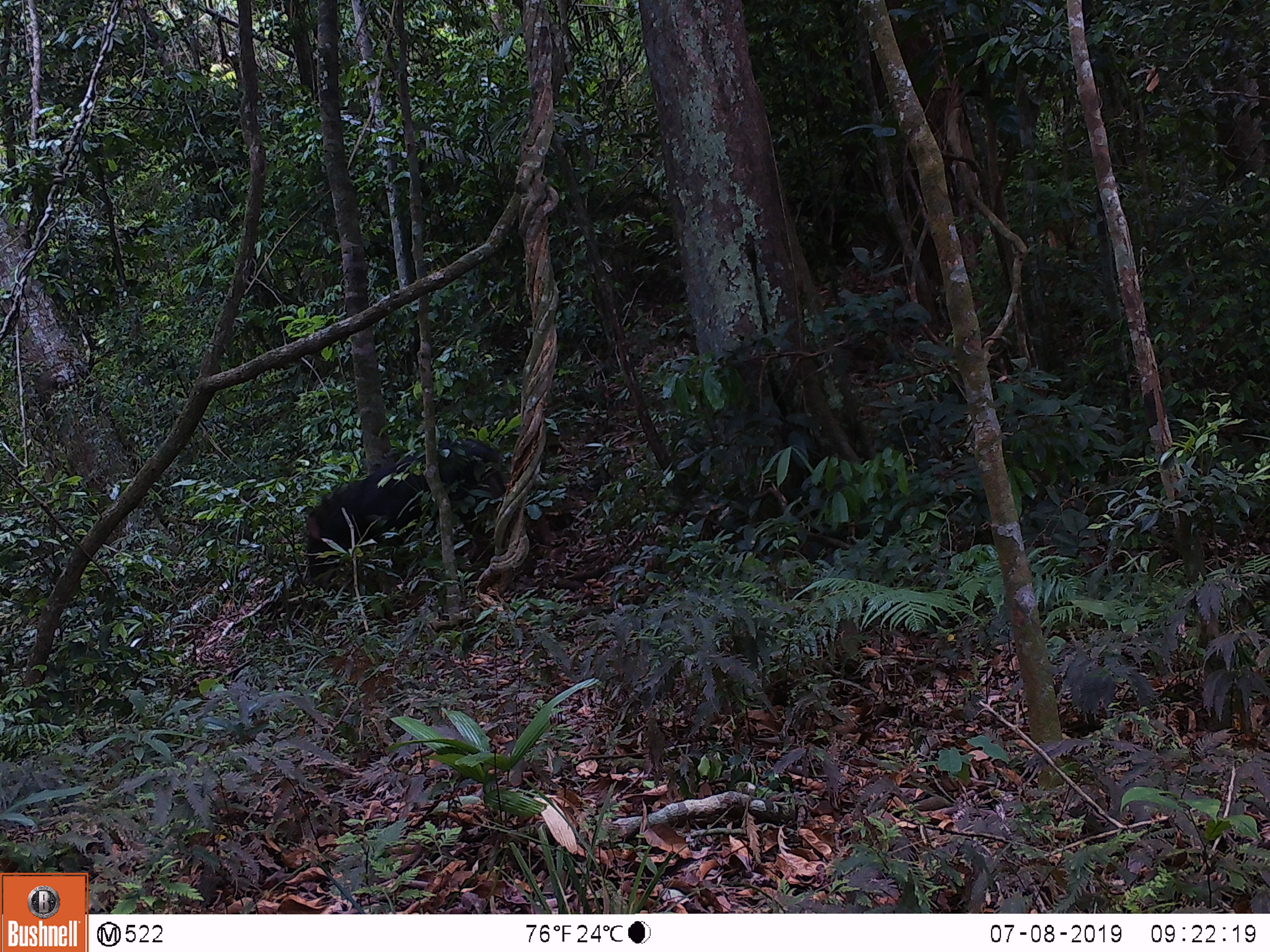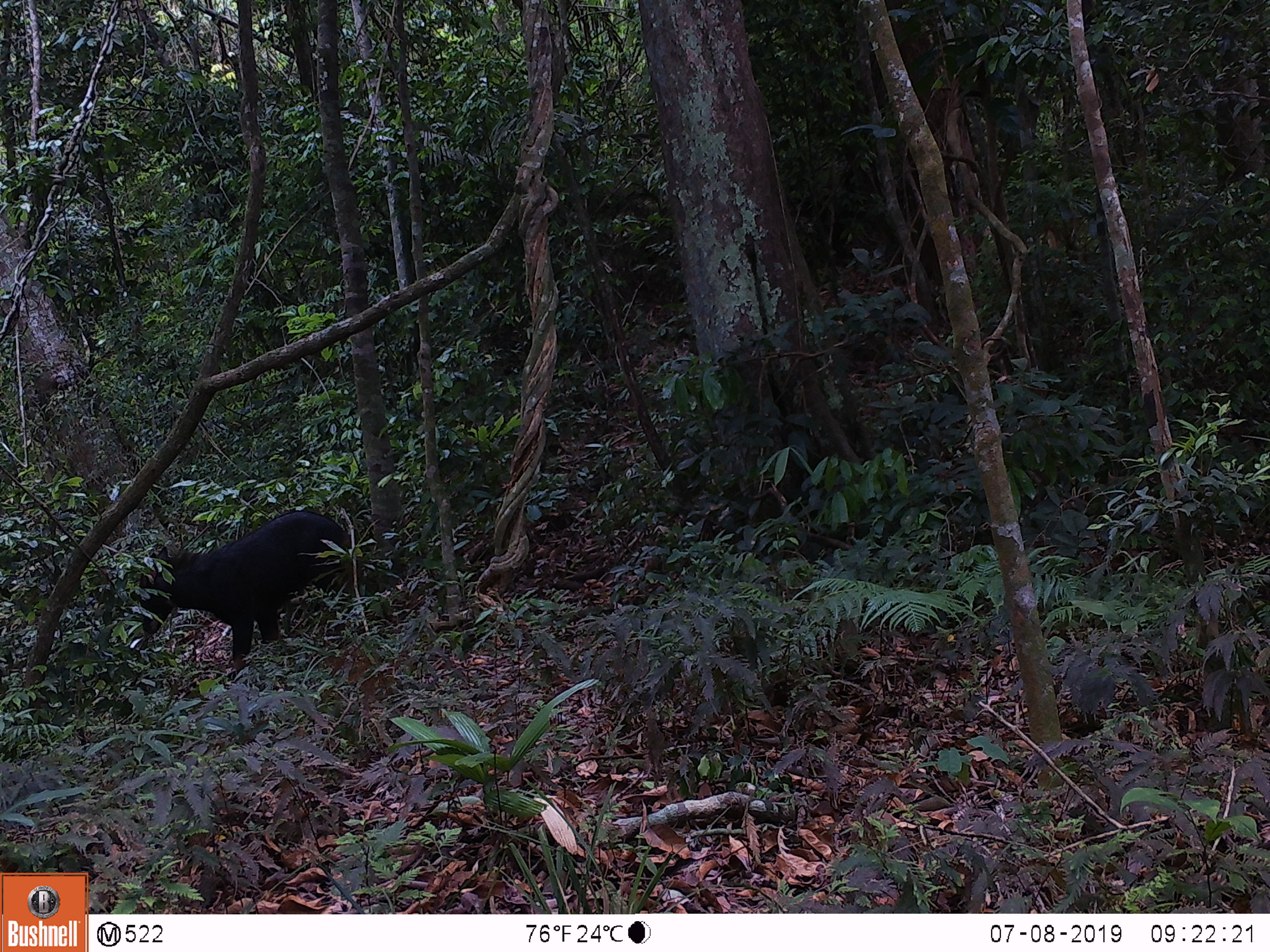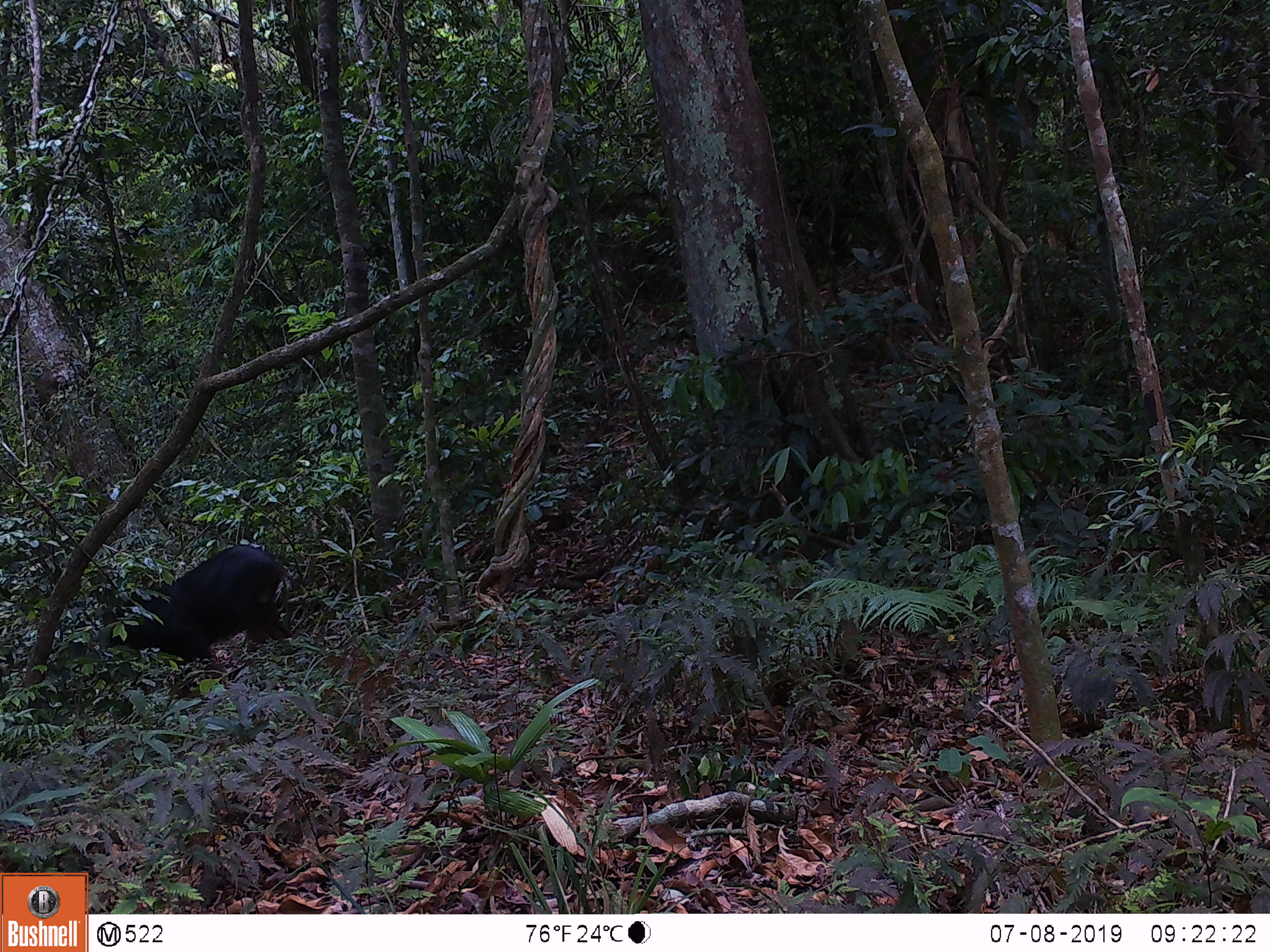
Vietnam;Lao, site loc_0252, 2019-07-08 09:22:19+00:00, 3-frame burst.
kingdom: Animalia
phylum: Chordata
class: Mammalia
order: Artiodactyla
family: Bovidae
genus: Capricornis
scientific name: Capricornis sumatraensis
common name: chinese serow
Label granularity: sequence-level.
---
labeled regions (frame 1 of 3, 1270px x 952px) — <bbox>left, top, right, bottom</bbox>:
chinese serow: <bbox>304, 438, 506, 589</bbox>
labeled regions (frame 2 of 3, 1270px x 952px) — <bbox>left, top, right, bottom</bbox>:
chinese serow: <bbox>137, 508, 352, 672</bbox>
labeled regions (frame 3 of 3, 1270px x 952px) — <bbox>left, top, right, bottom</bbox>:
chinese serow: <bbox>99, 543, 294, 698</bbox>